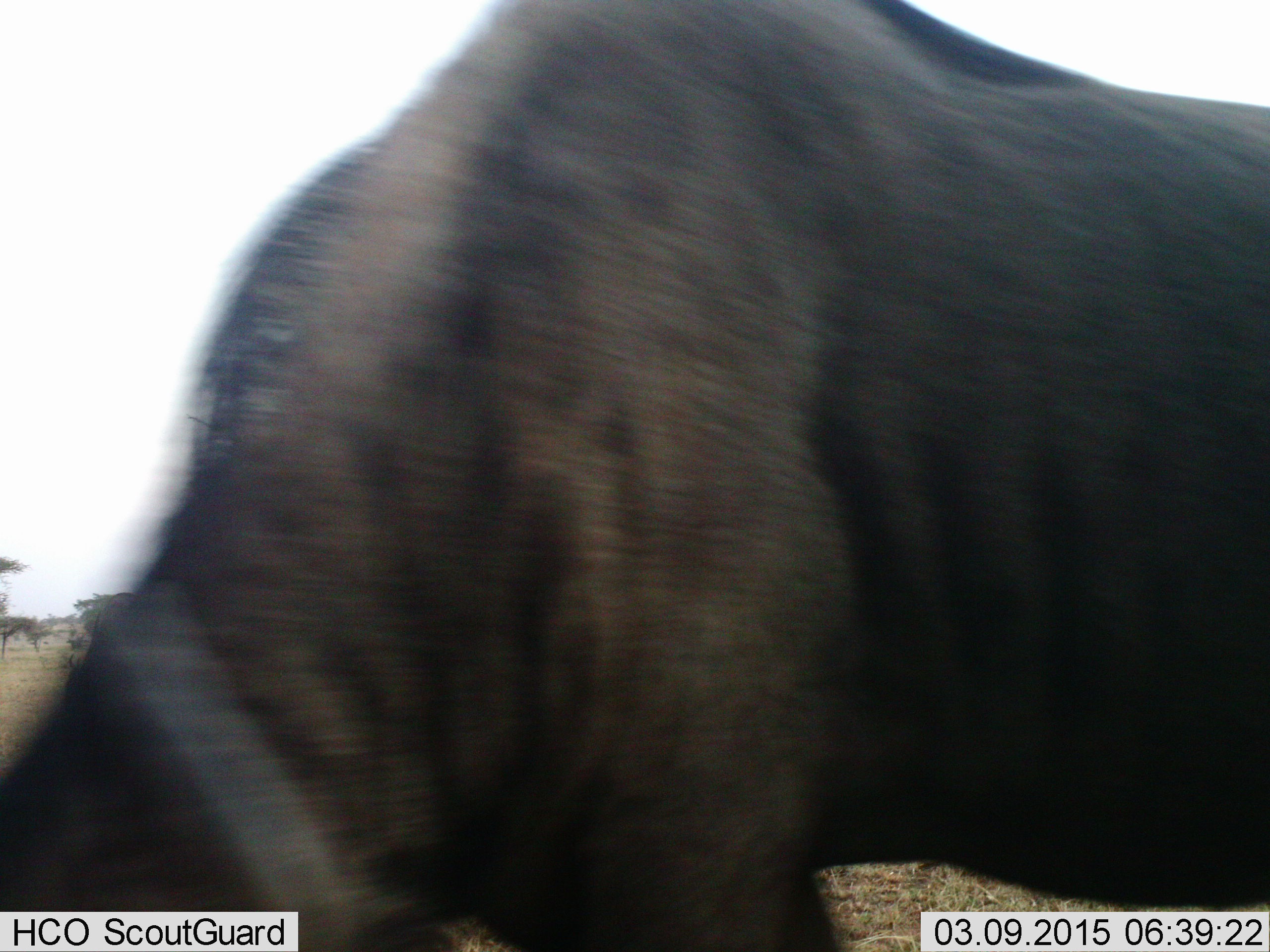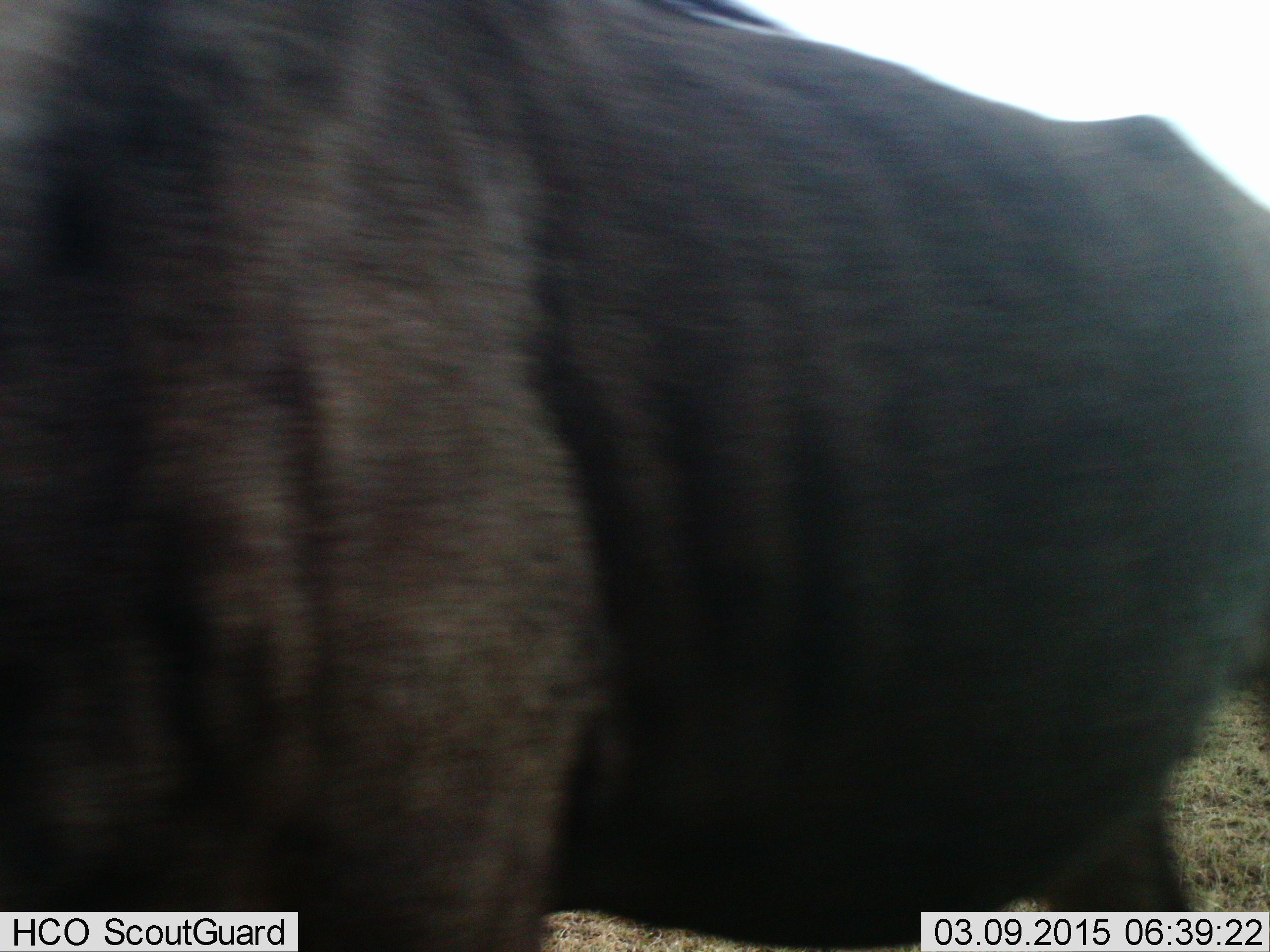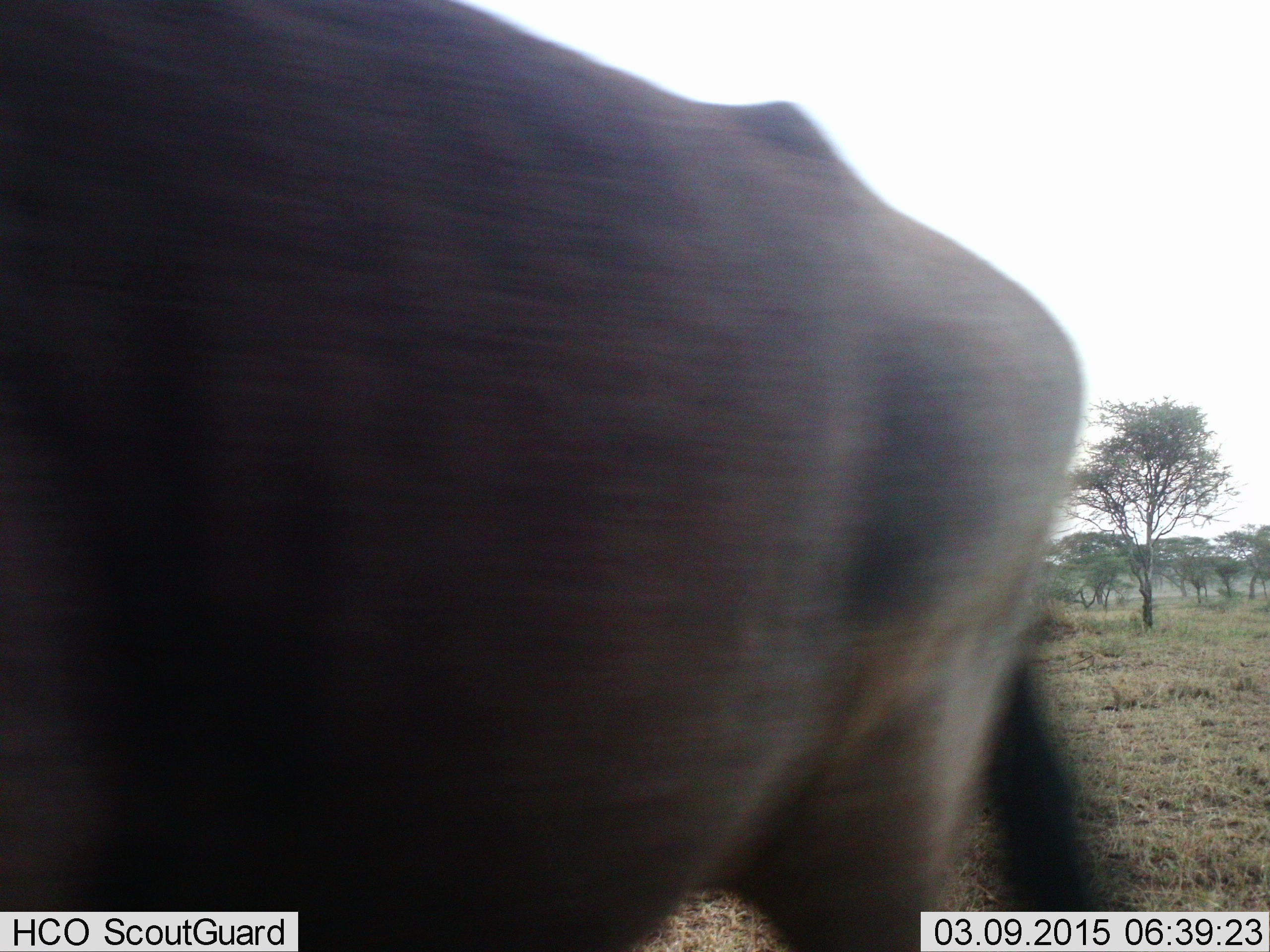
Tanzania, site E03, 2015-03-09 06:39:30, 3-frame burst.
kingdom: Animalia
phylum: Chordata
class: Mammalia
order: Artiodactyla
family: Bovidae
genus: Connochaetes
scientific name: Connochaetes taurinus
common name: blue wildebeest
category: wildebeest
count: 1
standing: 10%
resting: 0%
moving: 80%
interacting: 0%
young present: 0%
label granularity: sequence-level